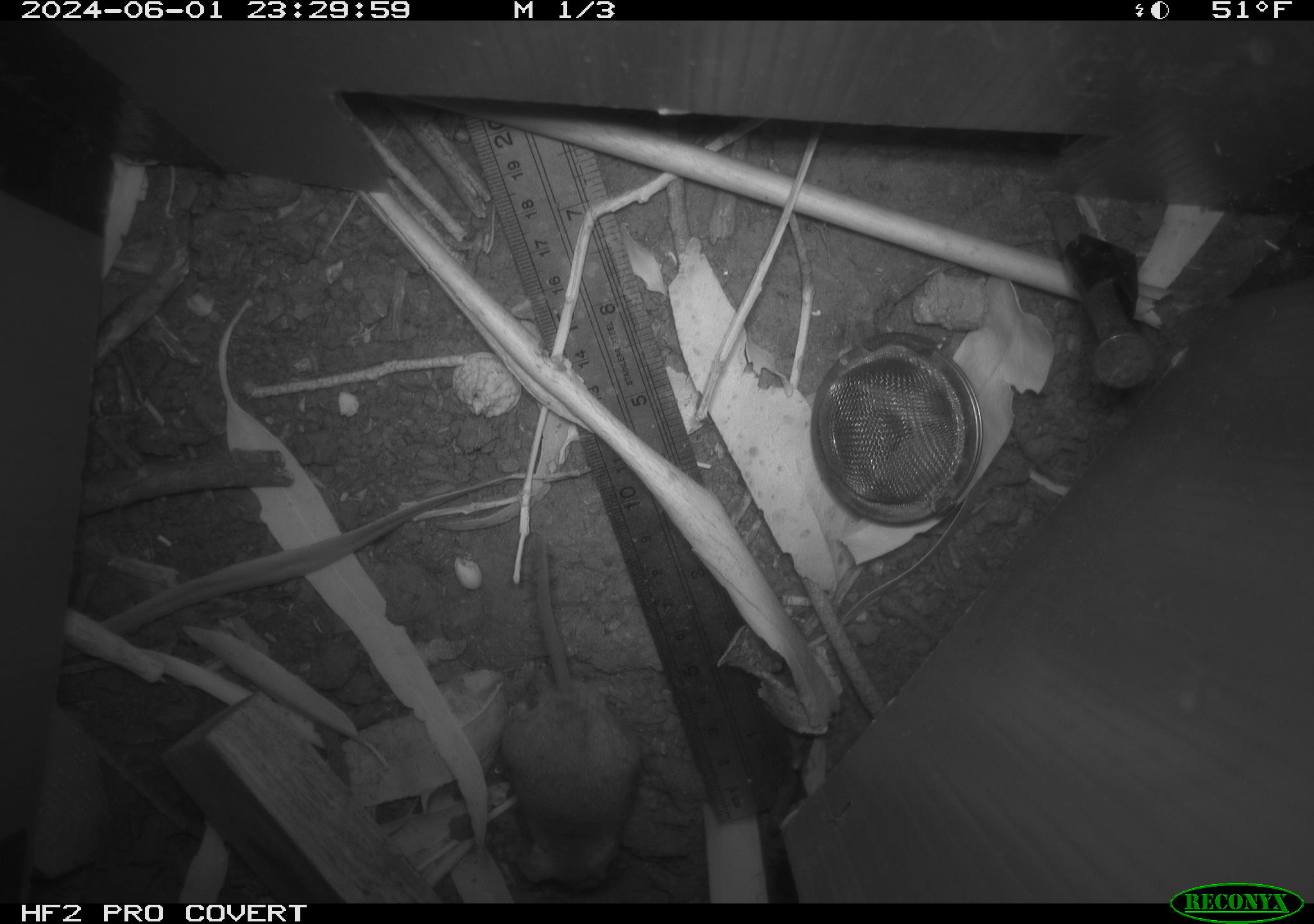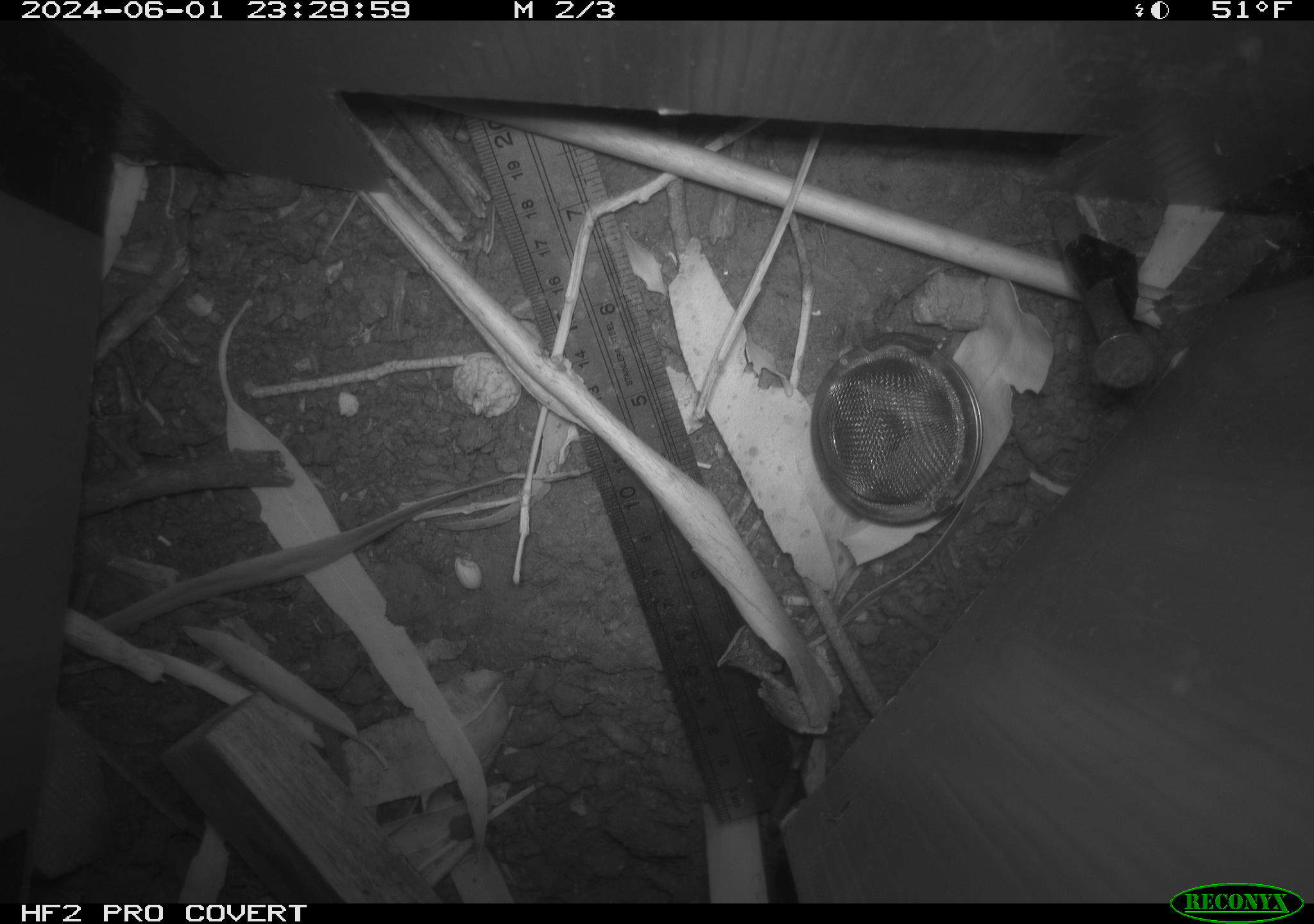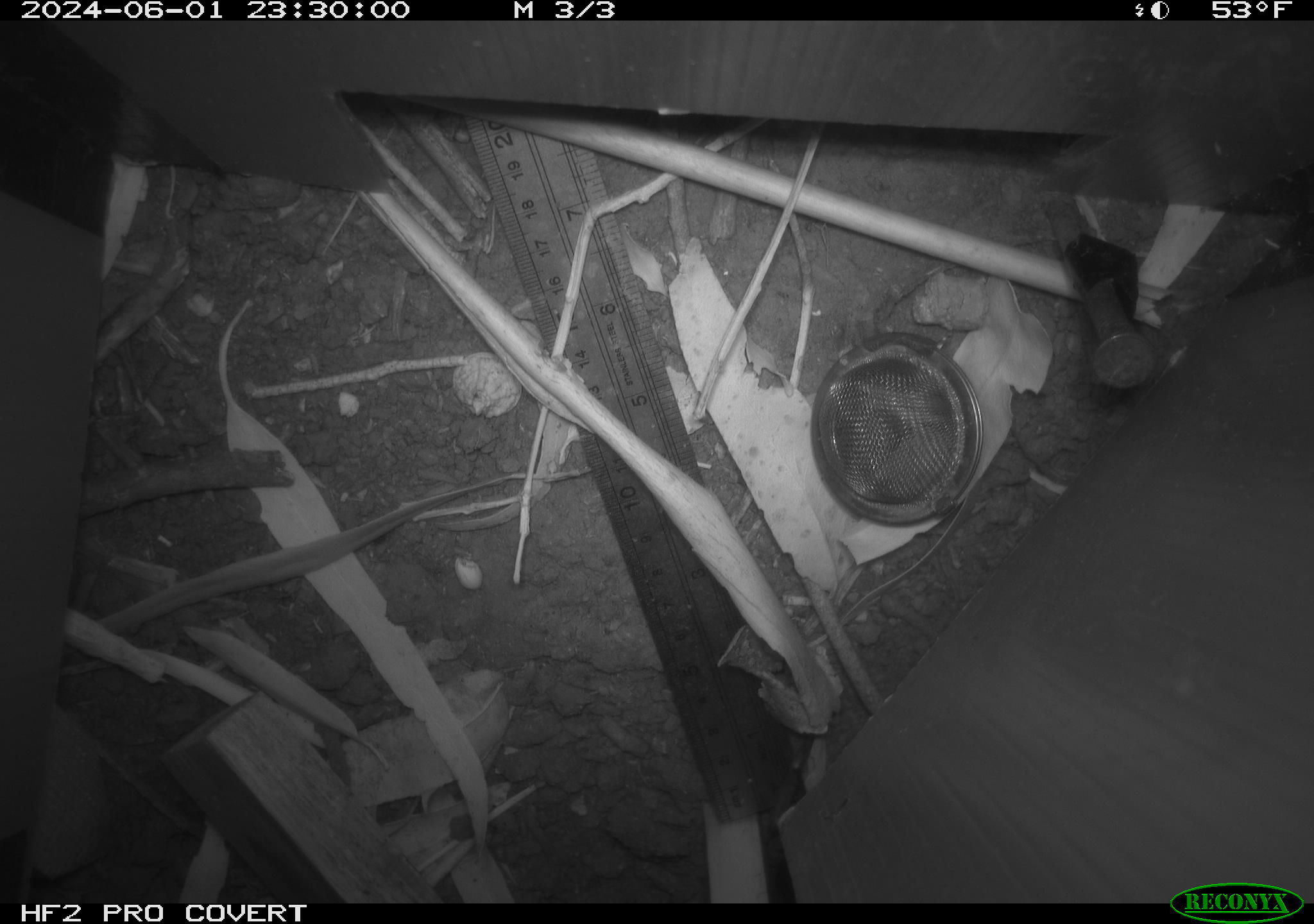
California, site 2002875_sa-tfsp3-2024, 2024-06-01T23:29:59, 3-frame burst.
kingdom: Animalia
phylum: Chordata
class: Mammalia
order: Rodentia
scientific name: Rodentia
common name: mouse species